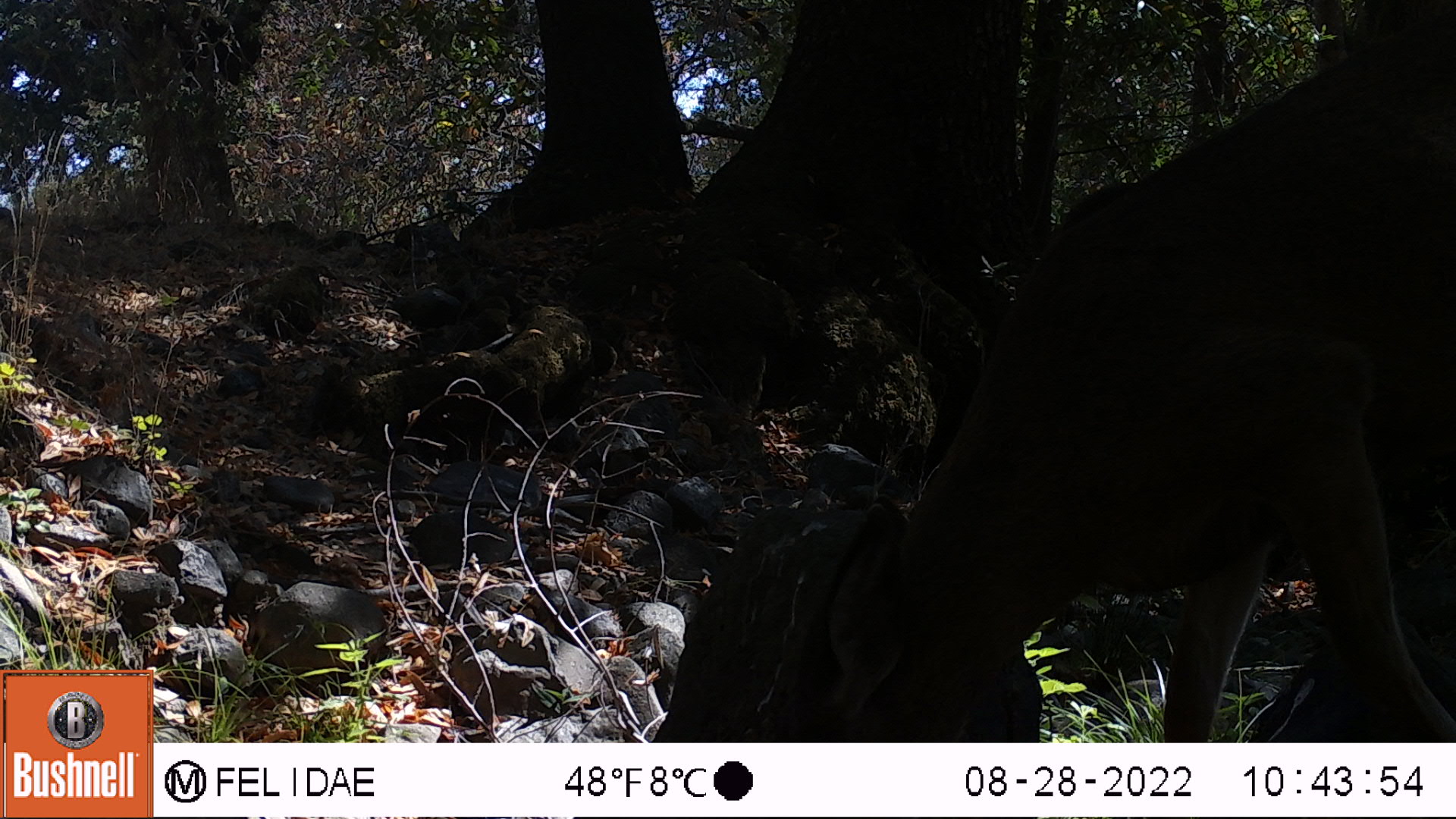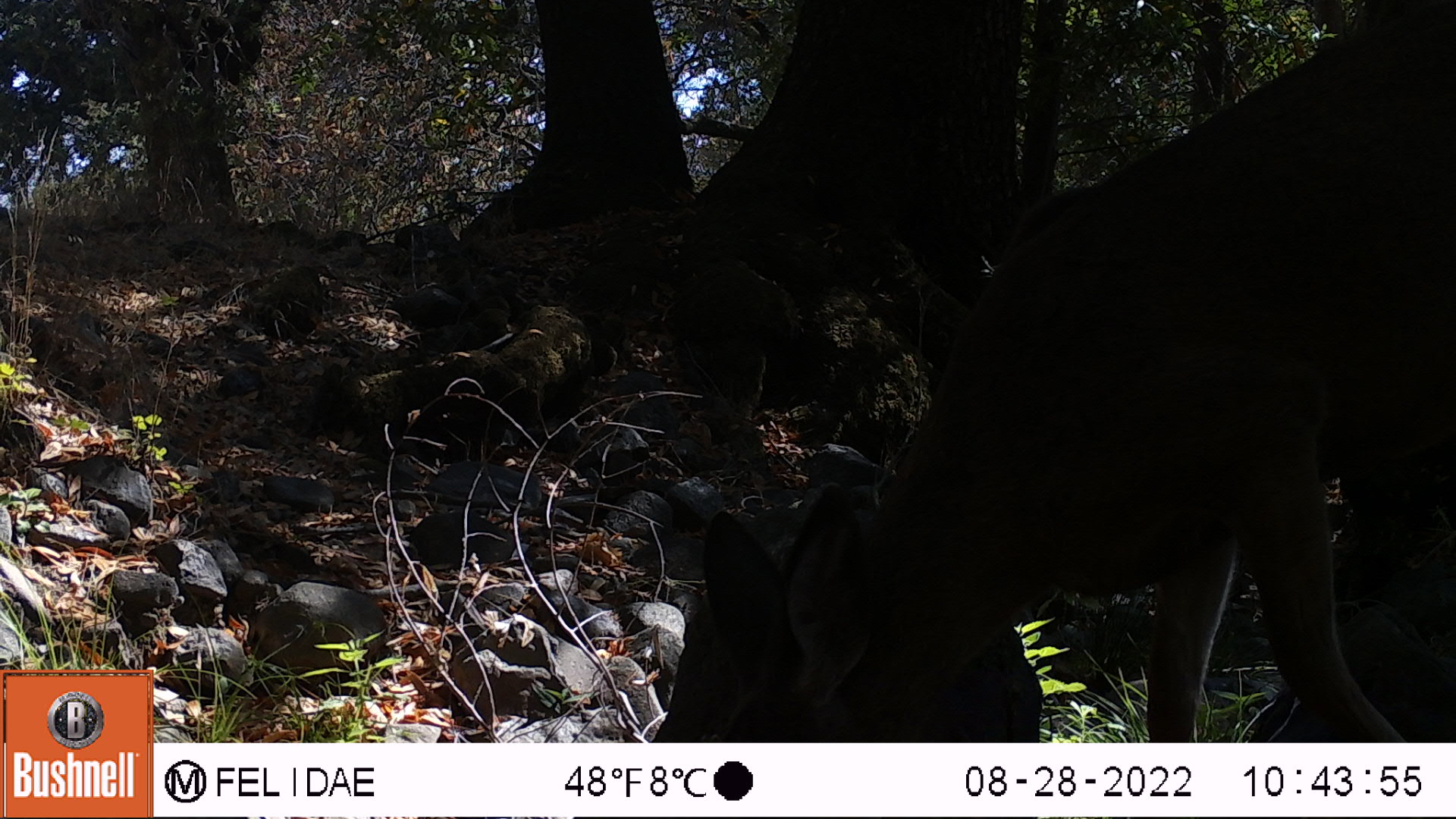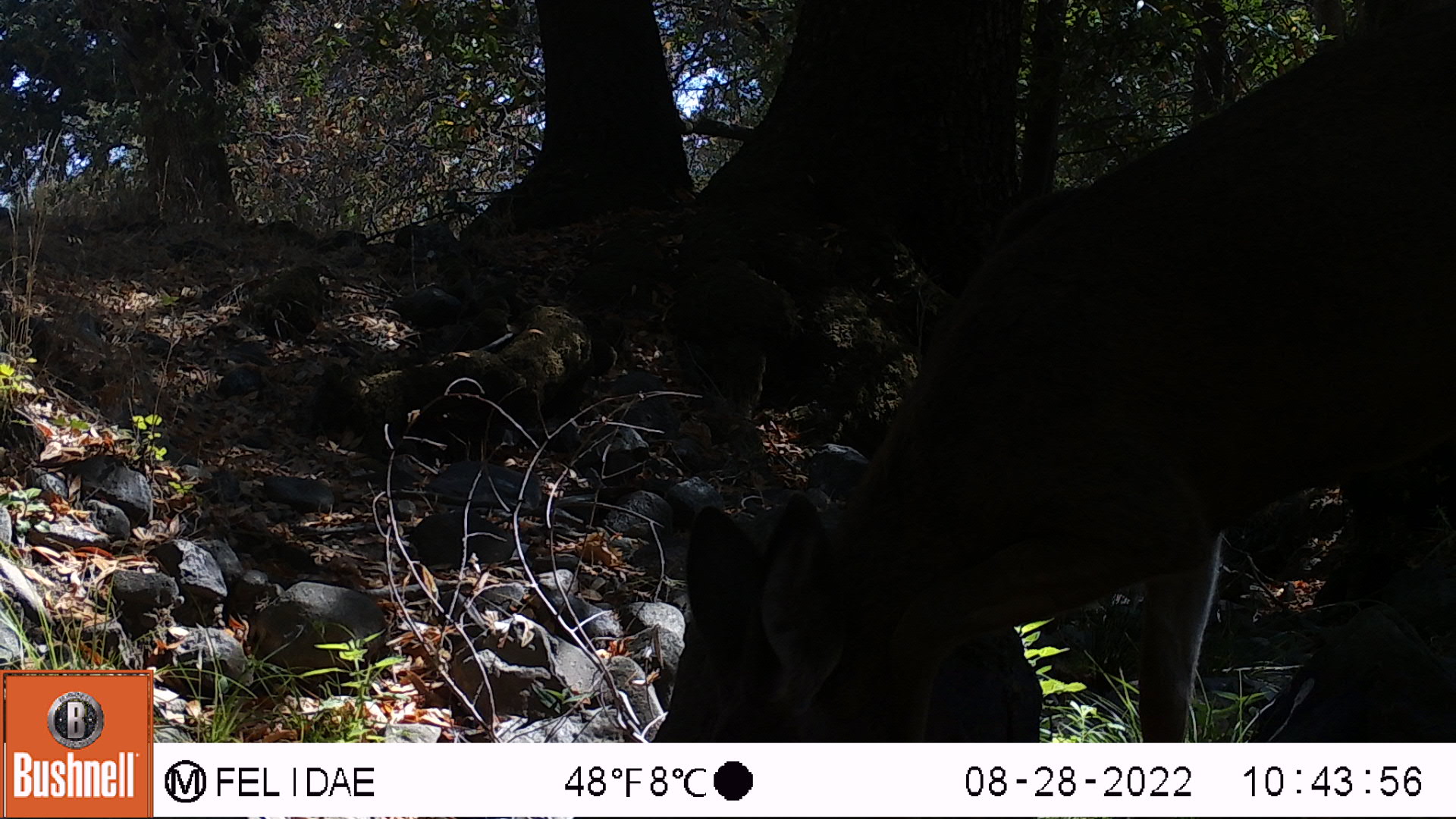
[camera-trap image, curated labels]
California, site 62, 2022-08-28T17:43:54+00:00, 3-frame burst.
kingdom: Animalia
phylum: Chordata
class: Mammalia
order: Artiodactyla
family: Cervidae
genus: Odocoileus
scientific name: Odocoileus hemionus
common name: mule deer